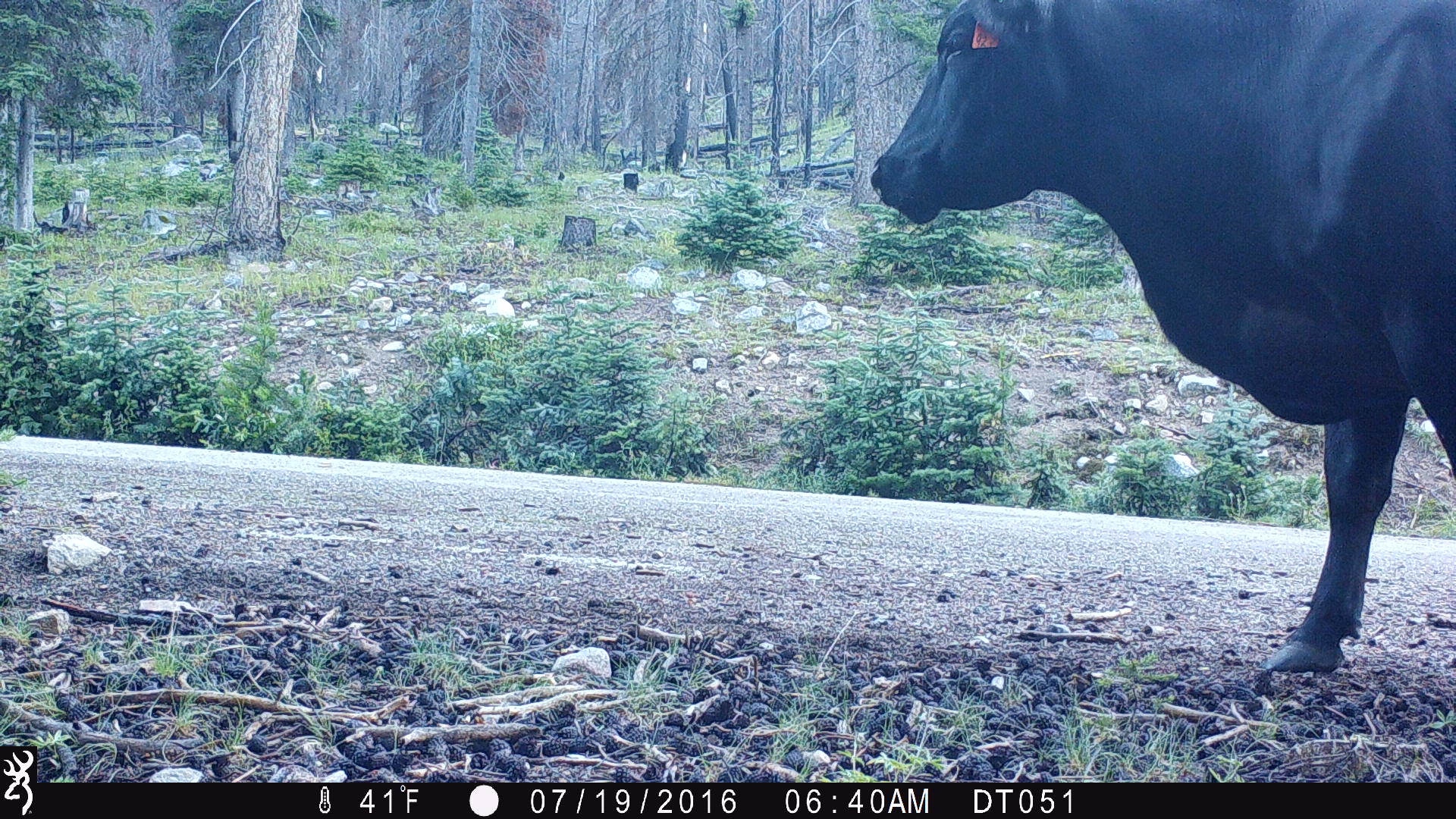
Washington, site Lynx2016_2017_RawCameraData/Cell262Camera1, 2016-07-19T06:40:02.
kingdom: Animalia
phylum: Chordata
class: Mammalia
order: Artiodactyla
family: Bovidae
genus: Bos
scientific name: Bos taurus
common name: domestic cattle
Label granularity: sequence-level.